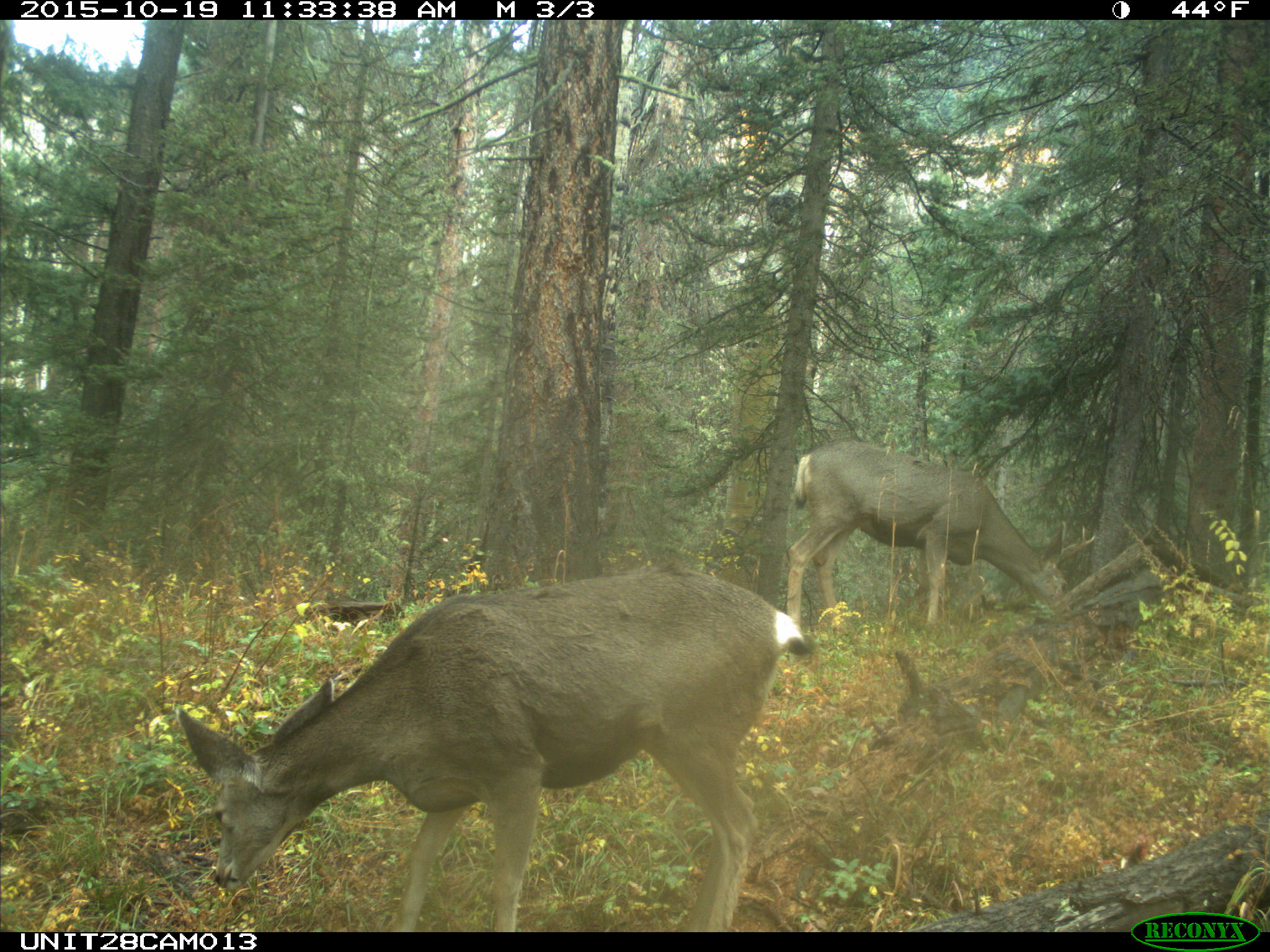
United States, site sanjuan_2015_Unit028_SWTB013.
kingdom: Animalia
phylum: Chordata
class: Mammalia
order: Artiodactyla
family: Cervidae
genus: Odocoileus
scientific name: Odocoileus hemionus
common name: mule deer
Odocoileus hemionus (mule deer).